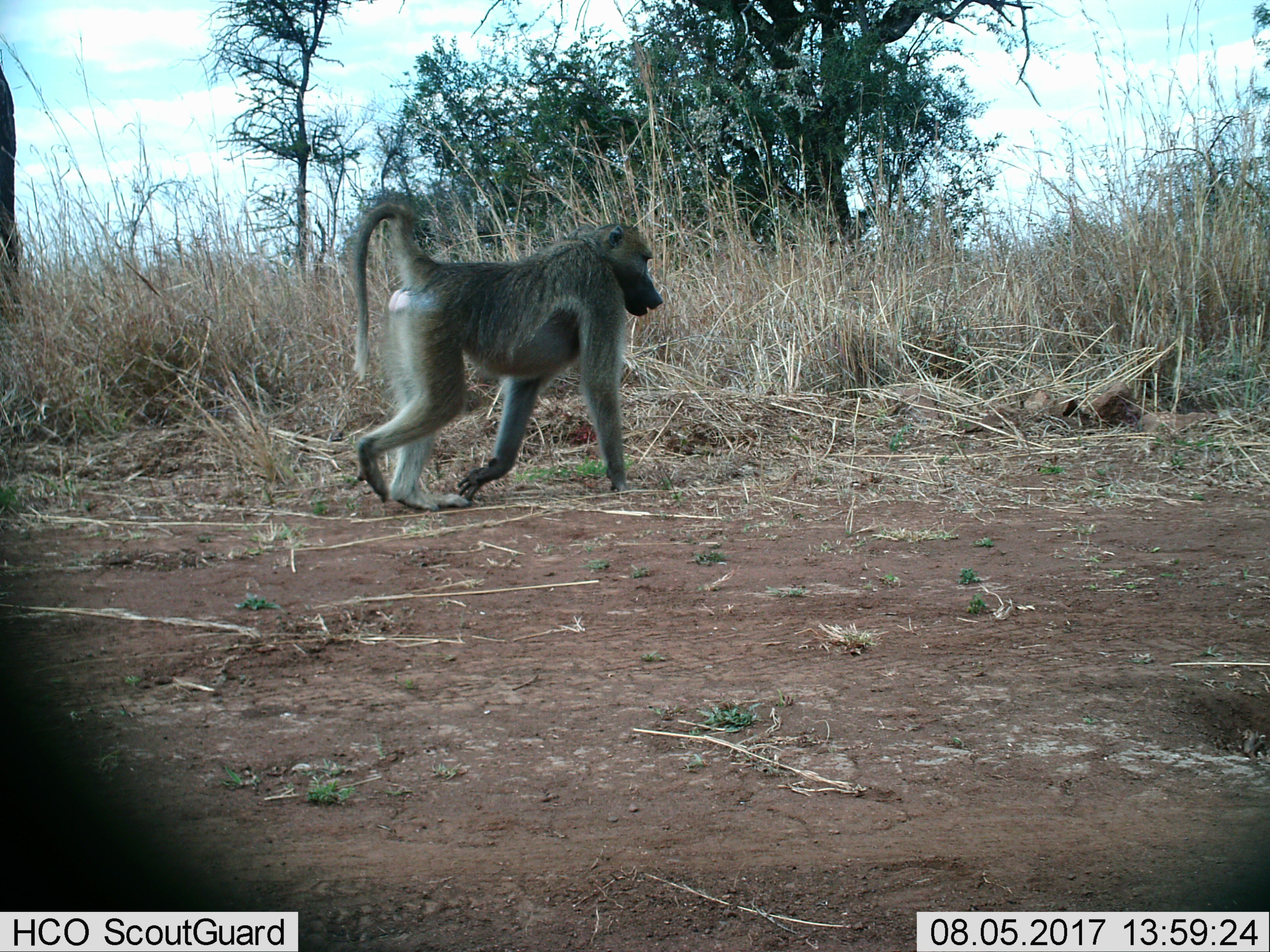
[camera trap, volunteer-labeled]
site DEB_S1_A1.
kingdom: Animalia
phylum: Chordata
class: Mammalia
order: Primates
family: Cercopithecidae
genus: Papio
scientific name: Papio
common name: baboon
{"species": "baboon (Papio)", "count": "1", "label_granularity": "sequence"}